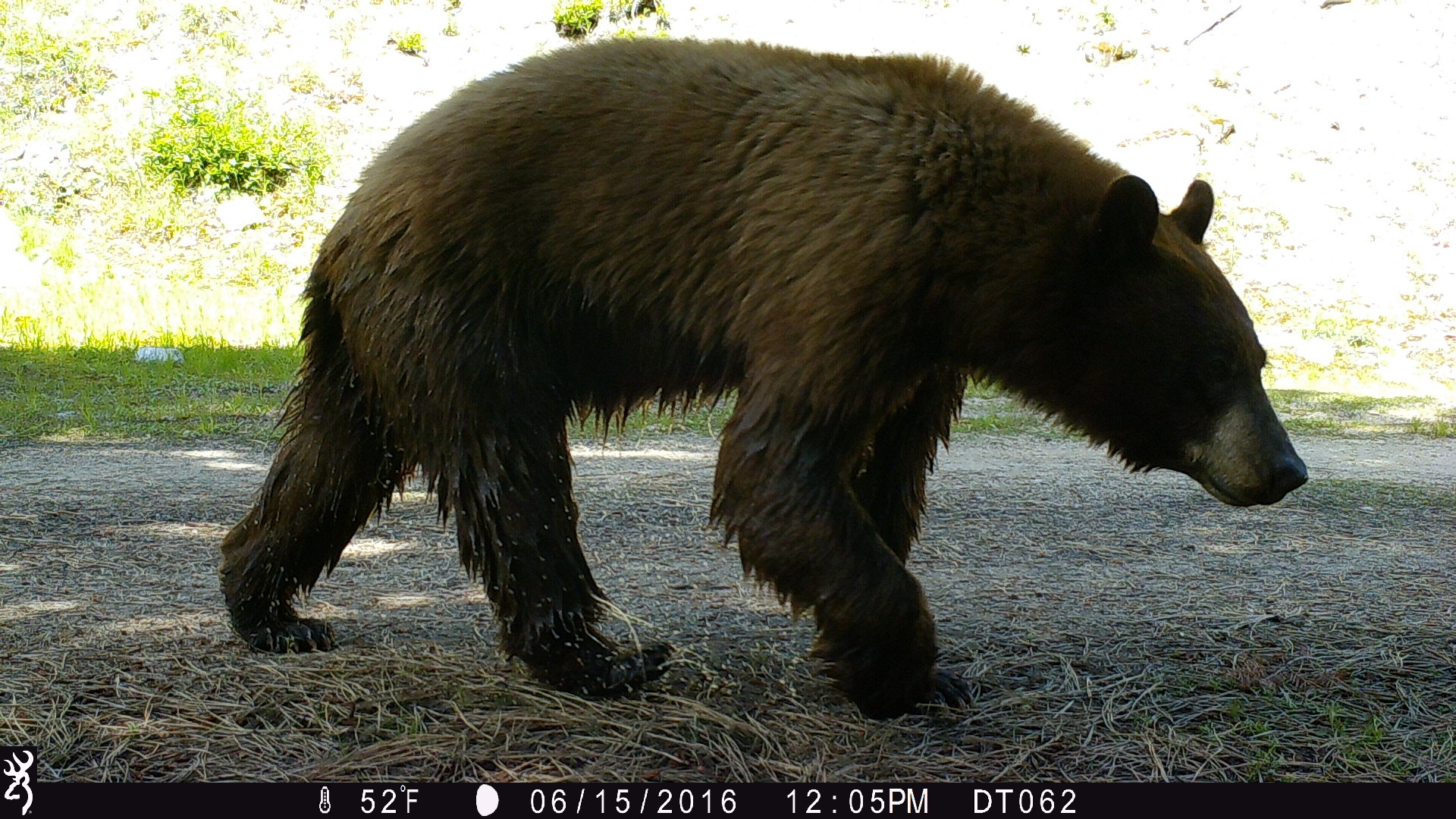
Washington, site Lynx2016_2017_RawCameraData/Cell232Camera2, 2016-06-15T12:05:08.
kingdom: Animalia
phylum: Chordata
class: Mammalia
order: Carnivora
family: Ursidae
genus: Ursus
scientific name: Ursus americanus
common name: american black bear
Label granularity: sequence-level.